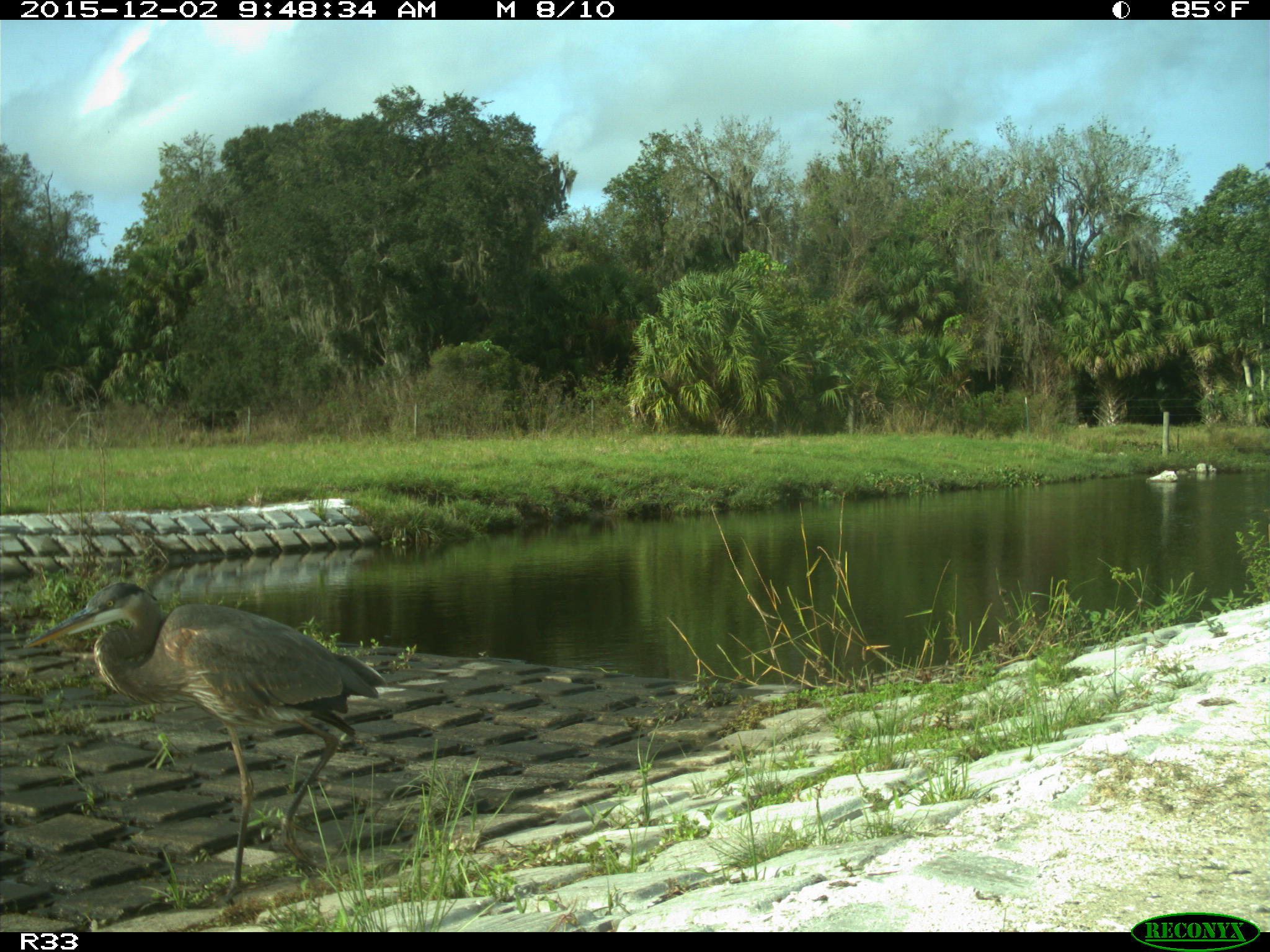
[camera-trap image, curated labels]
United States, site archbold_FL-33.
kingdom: Animalia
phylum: Chordata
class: Aves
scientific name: Aves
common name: birds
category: unidentified bird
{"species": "unidentified bird (birds) (Aves)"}